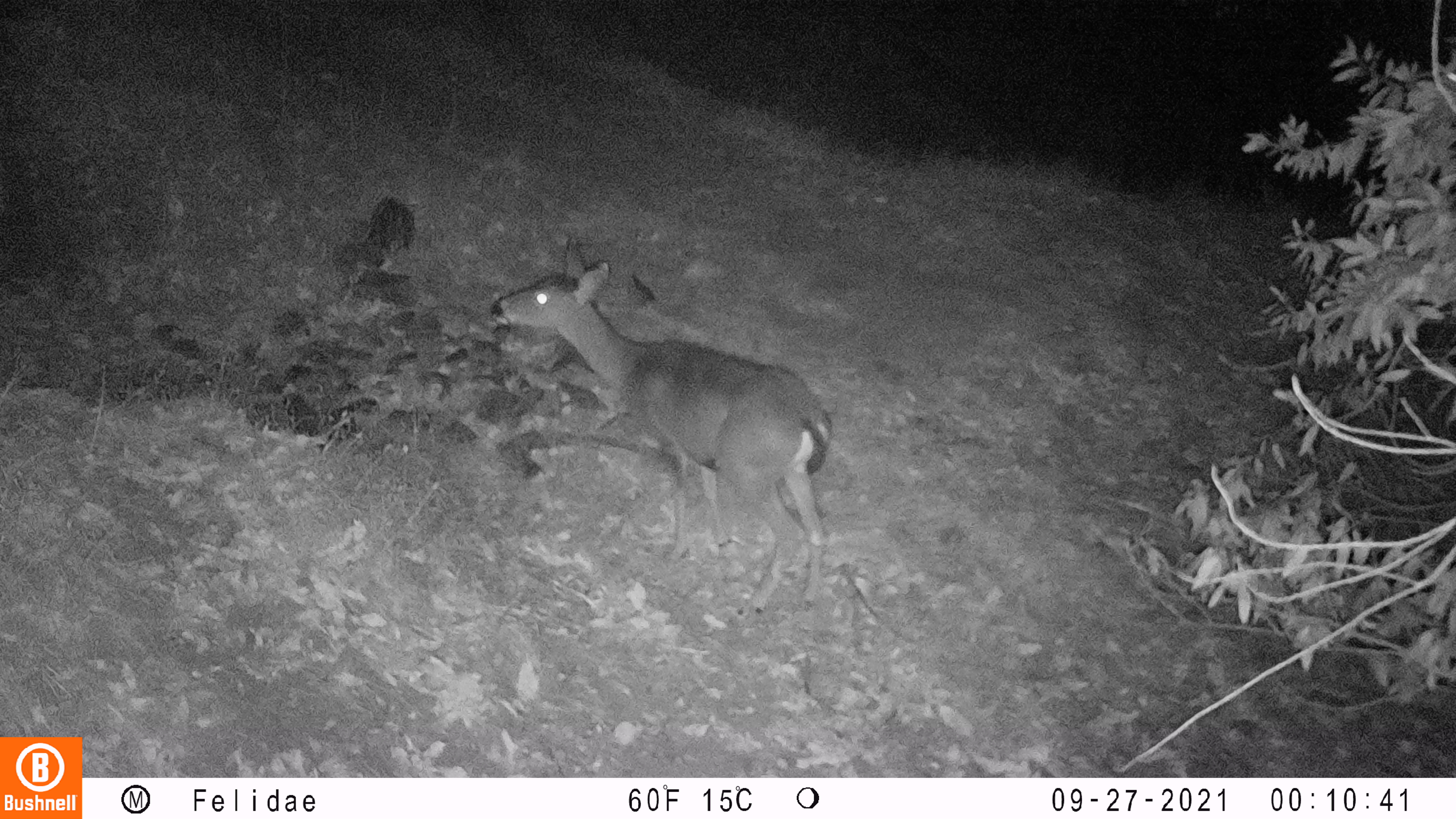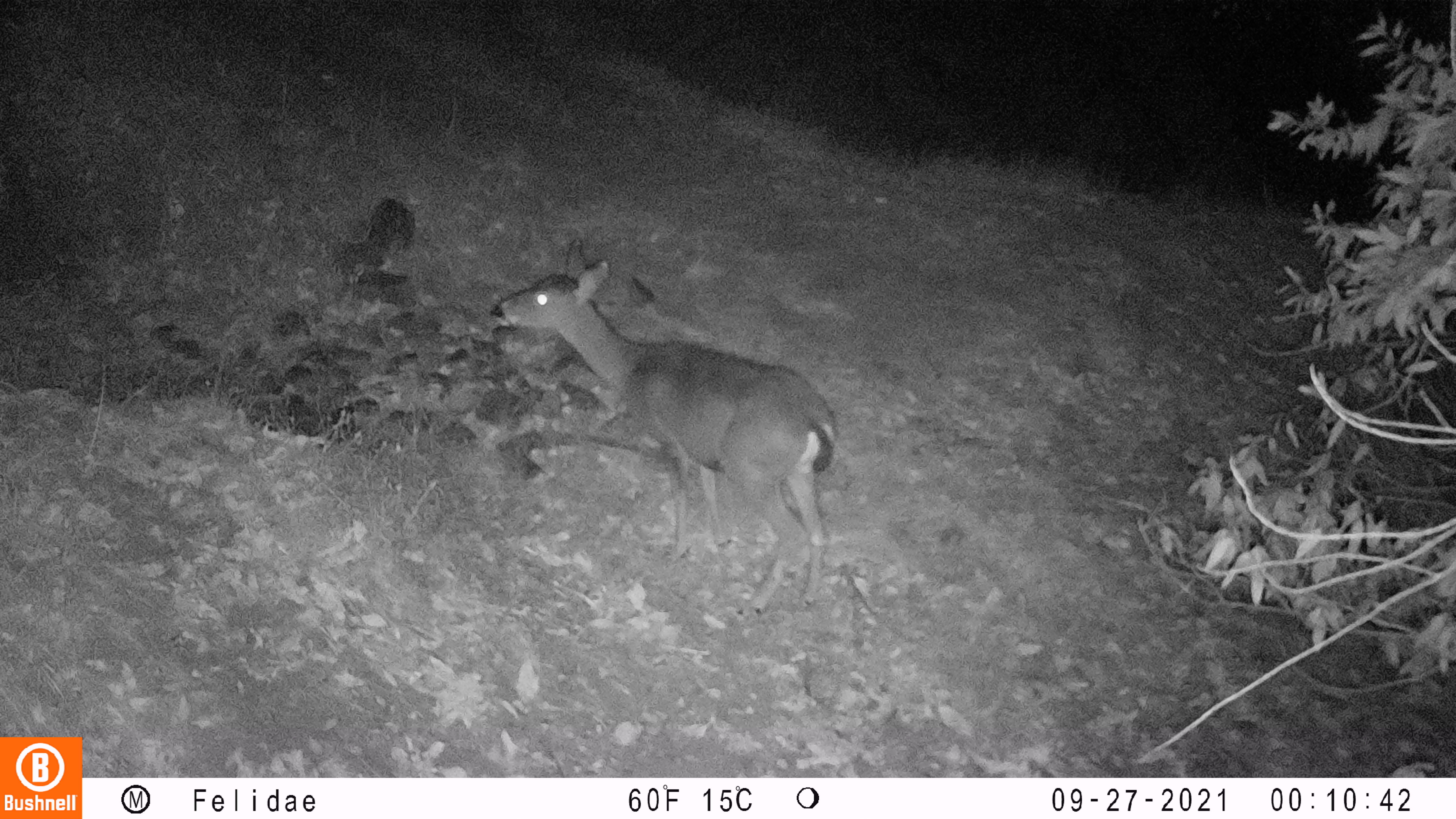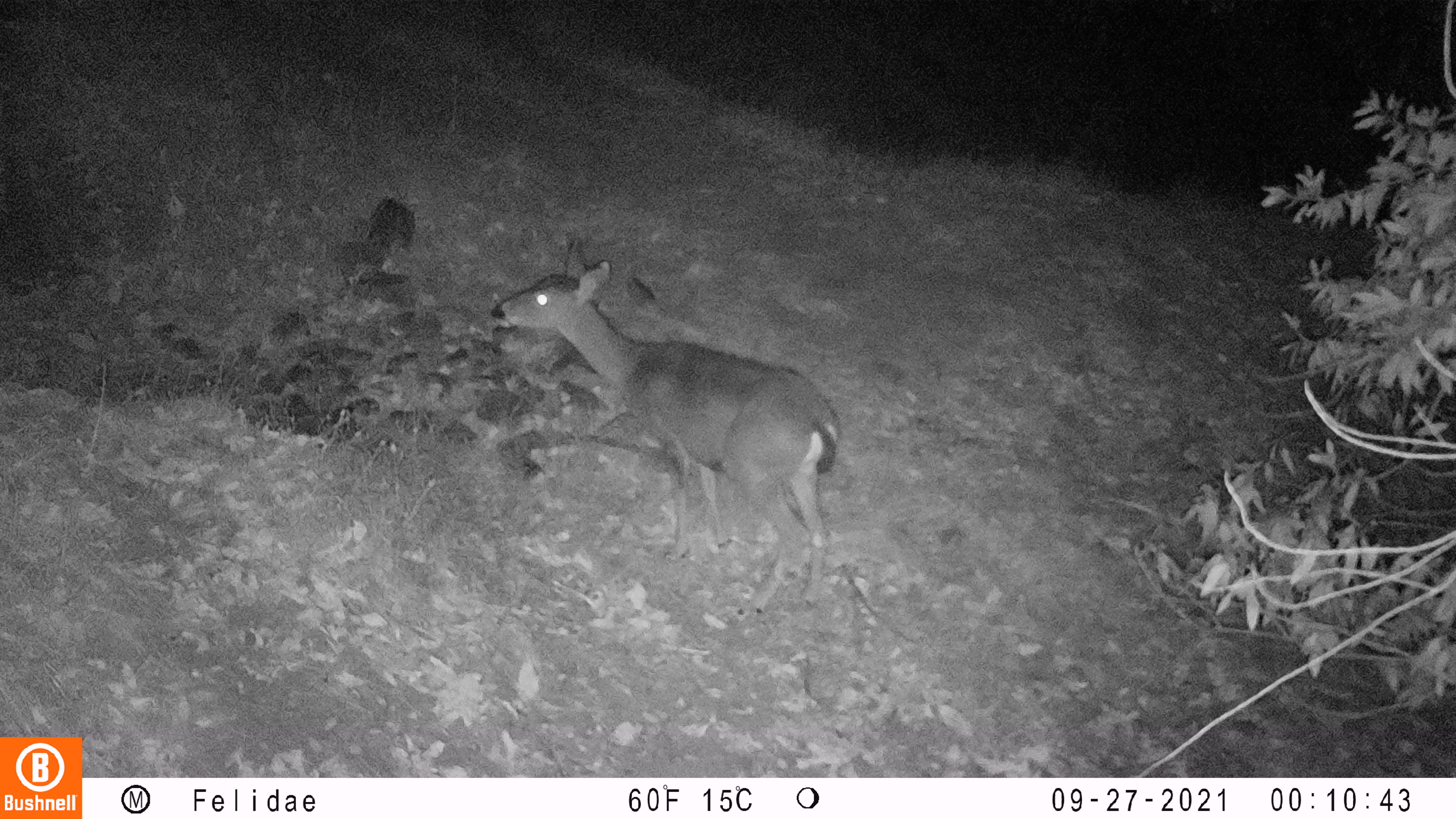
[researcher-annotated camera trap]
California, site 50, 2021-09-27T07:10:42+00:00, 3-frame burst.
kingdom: Animalia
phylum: Chordata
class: Mammalia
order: Artiodactyla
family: Cervidae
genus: Odocoileus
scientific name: Odocoileus hemionus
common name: mule deer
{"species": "mule deer (Odocoileus hemionus)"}